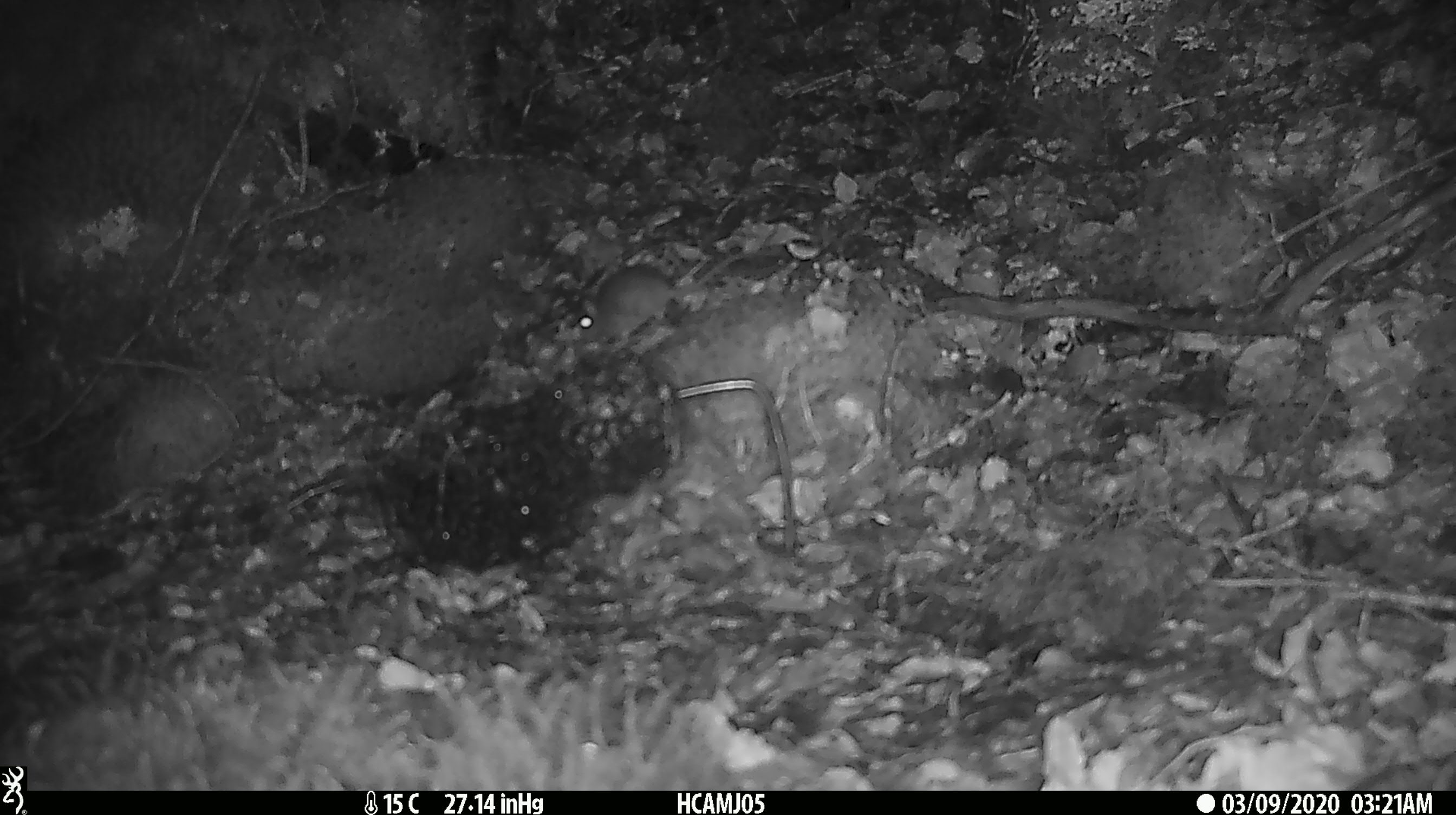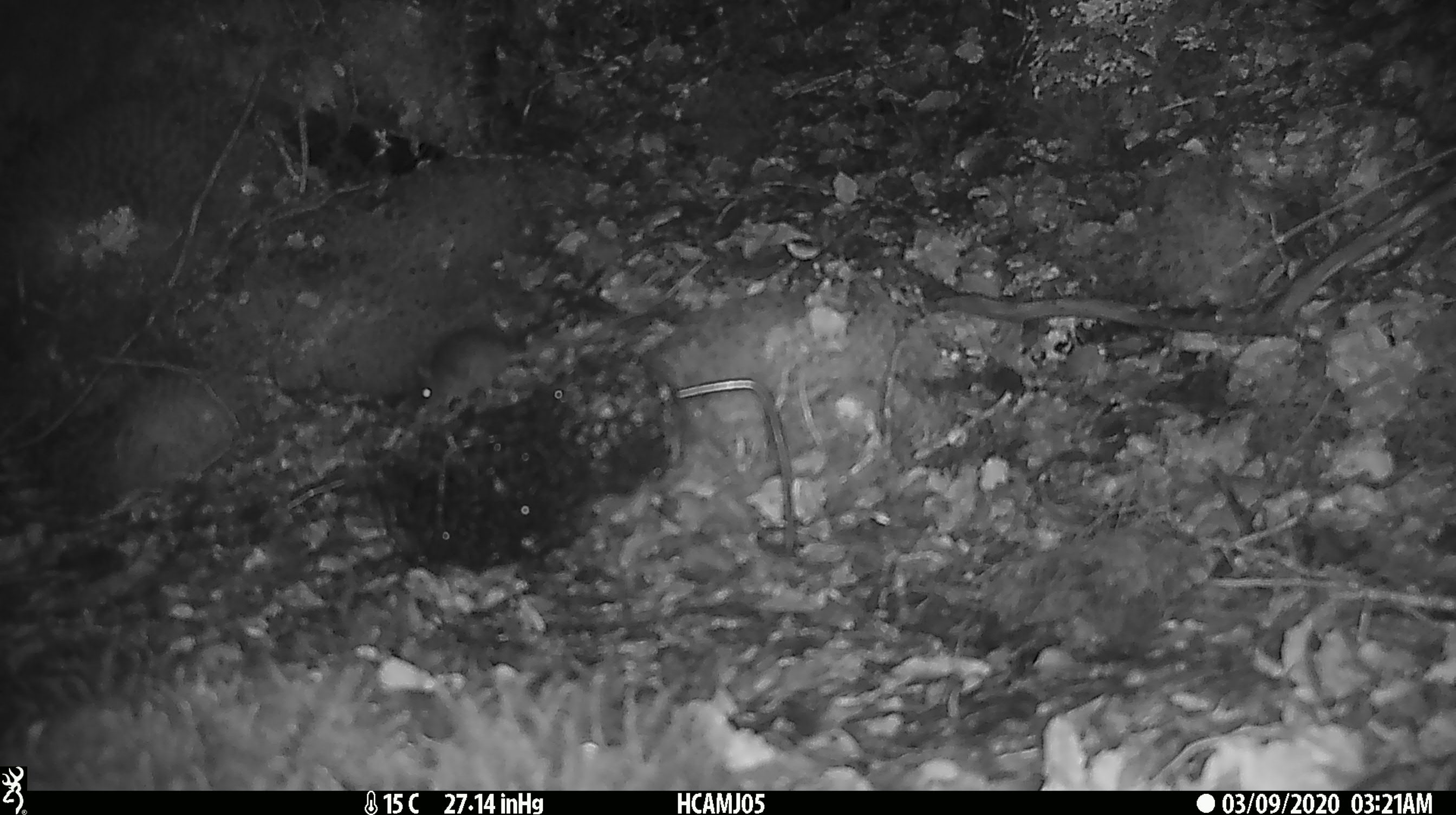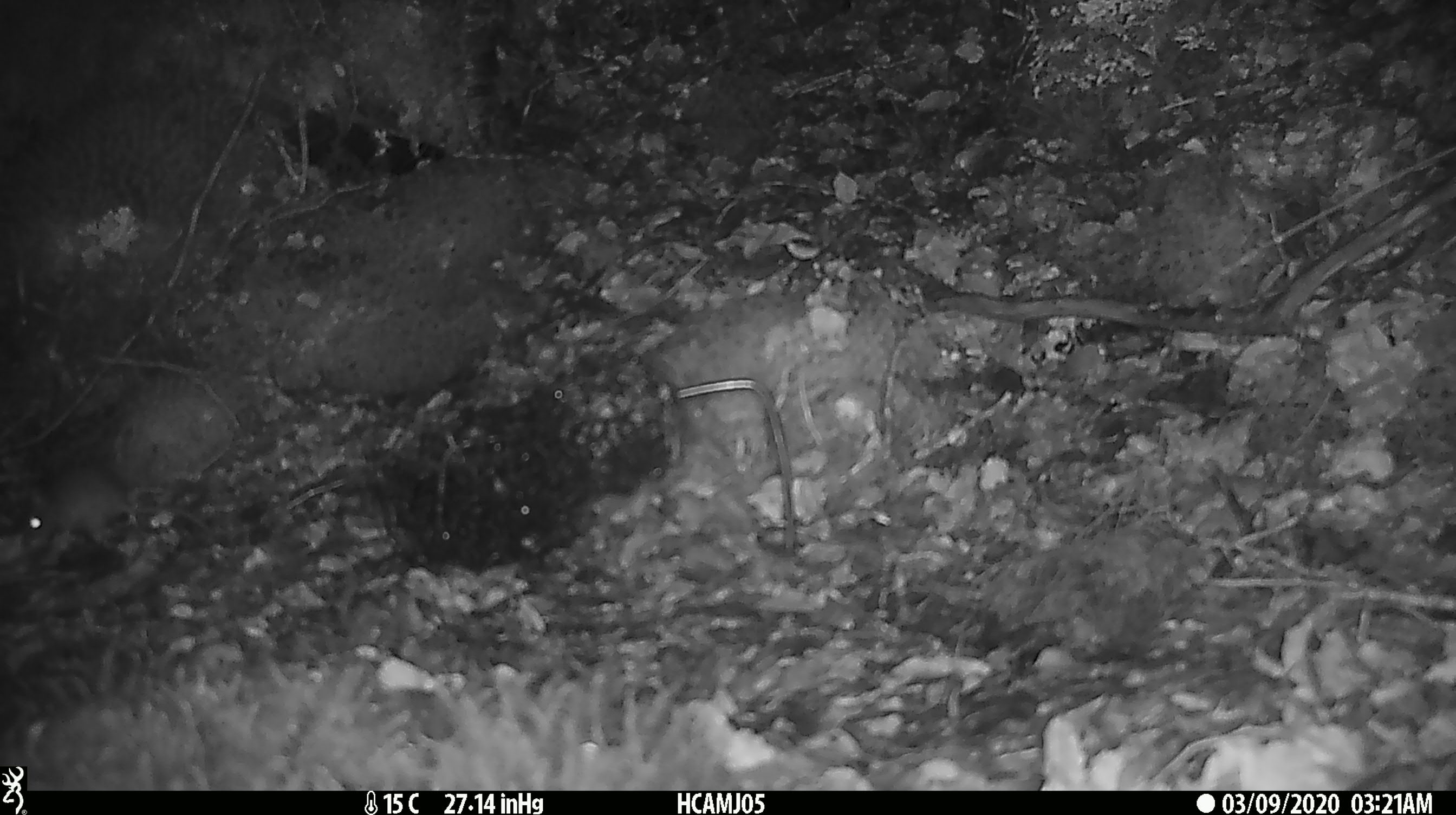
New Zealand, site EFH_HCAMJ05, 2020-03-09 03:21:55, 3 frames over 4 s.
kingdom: Animalia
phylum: Chordata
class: Mammalia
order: Rodentia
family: Muridae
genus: Mus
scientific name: Mus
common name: mouse